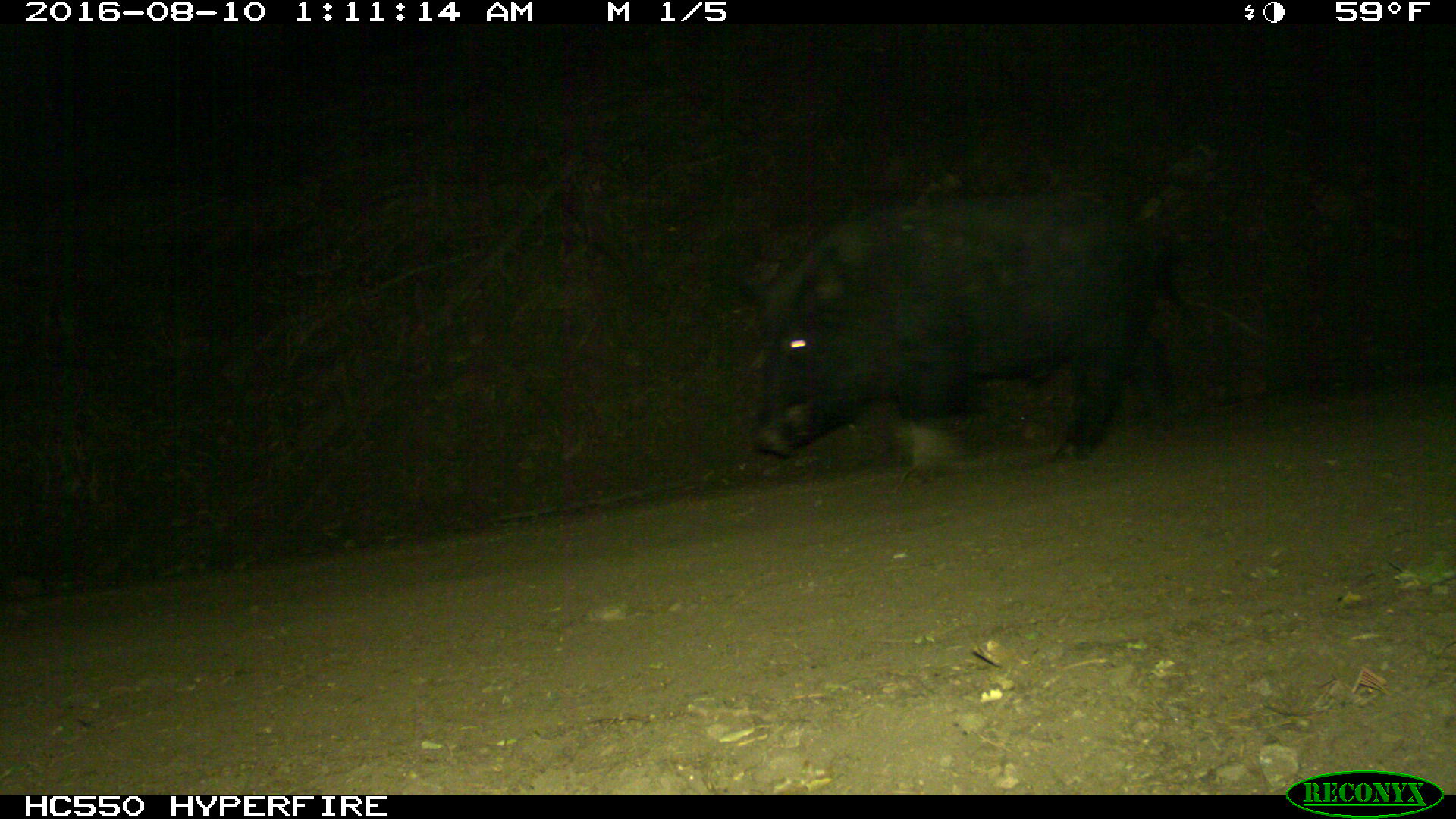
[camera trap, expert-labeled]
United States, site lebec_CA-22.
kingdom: Animalia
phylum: Chordata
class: Mammalia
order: Artiodactyla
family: Suidae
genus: Sus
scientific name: Sus scrofa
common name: wild boar